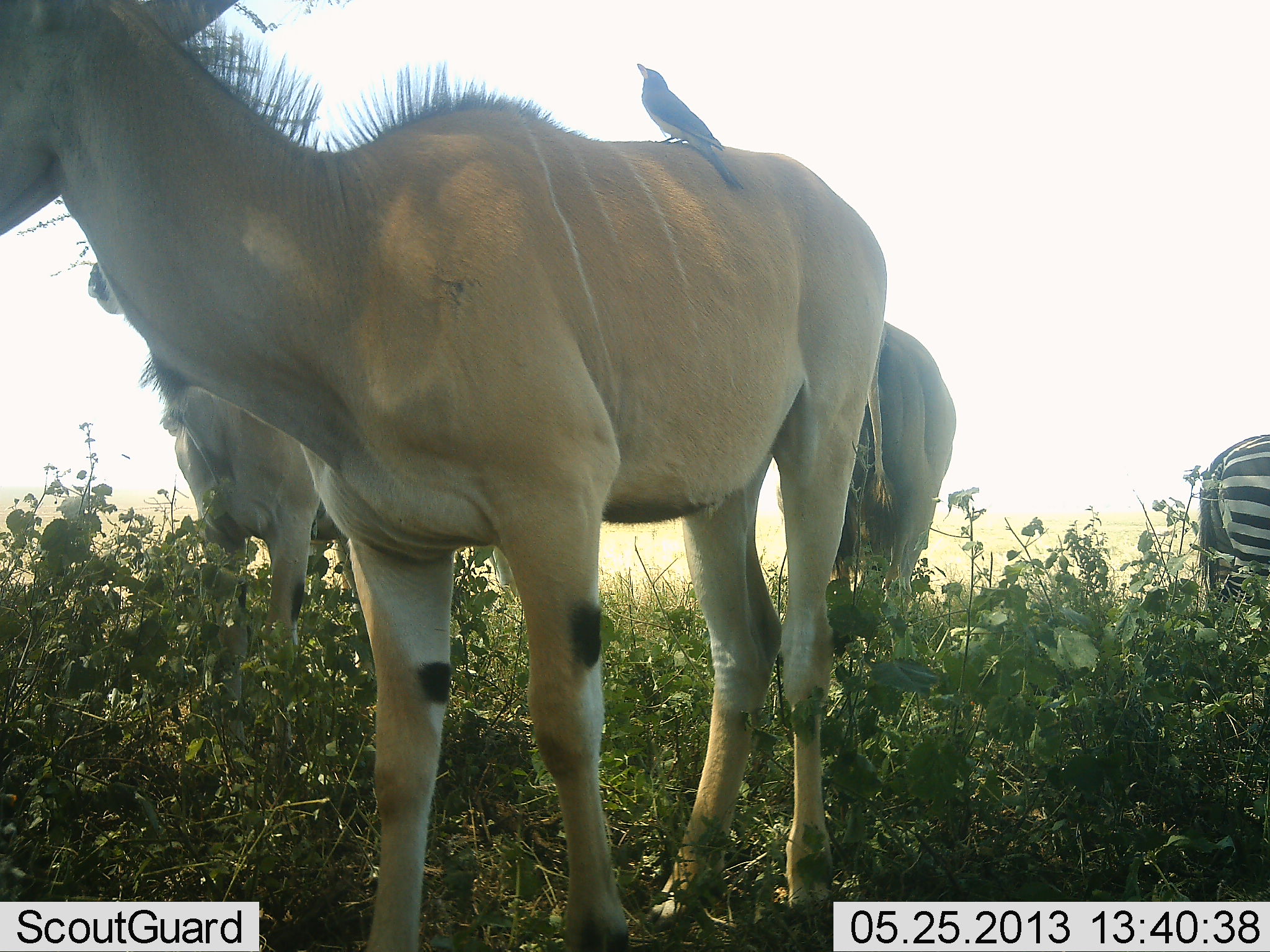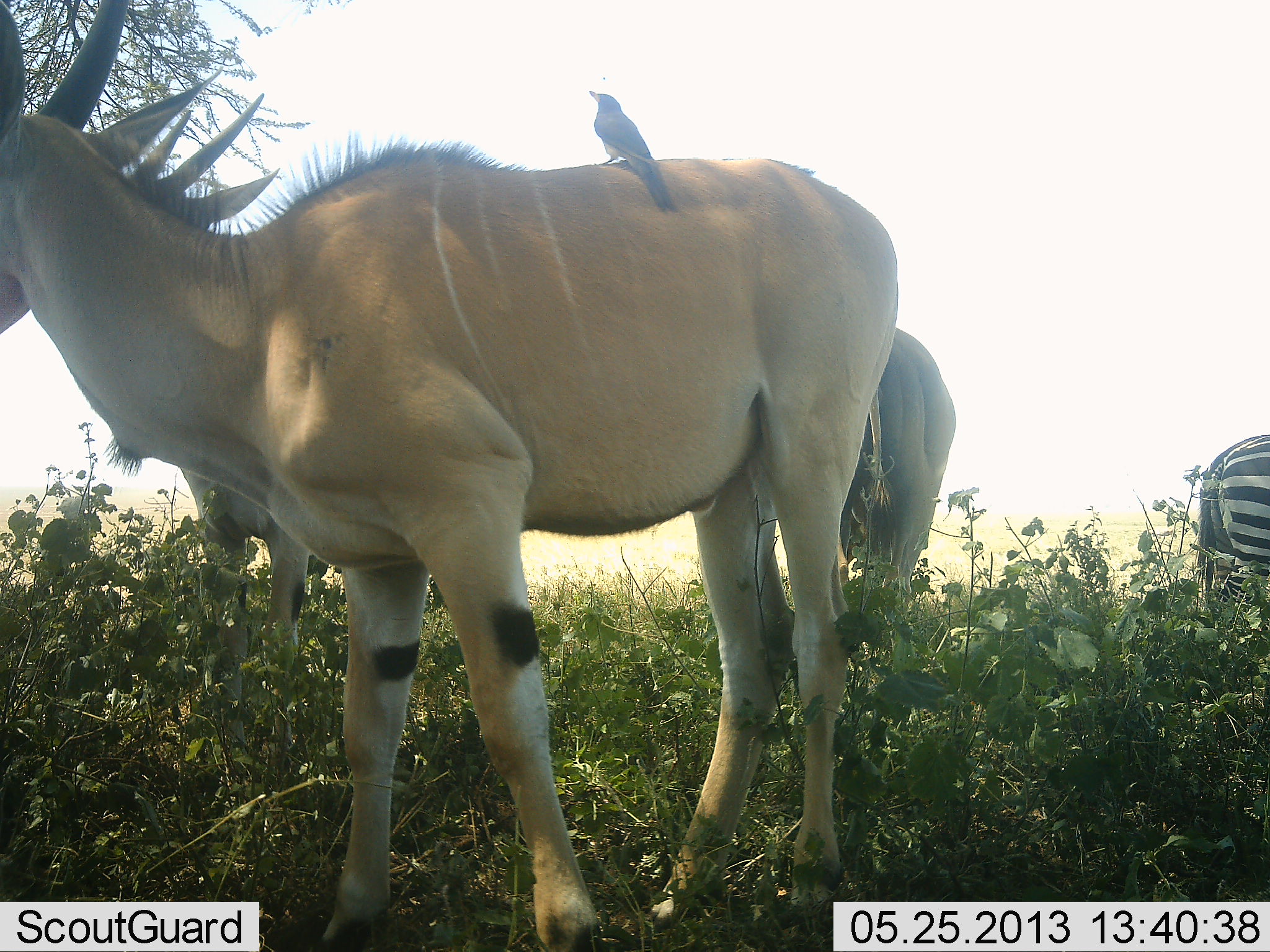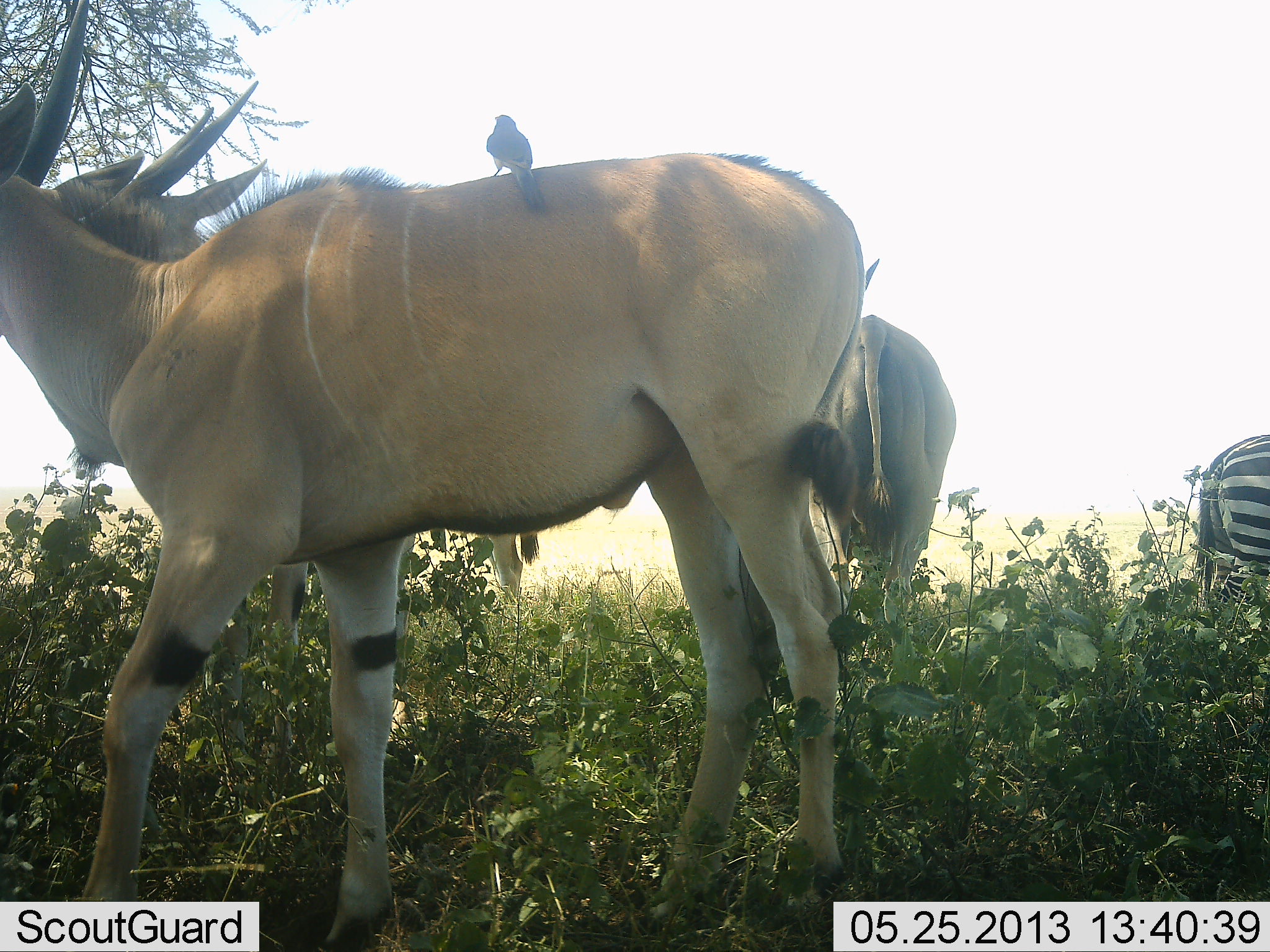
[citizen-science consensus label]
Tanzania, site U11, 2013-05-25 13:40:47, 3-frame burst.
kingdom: Animalia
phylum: Chordata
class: Mammalia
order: Artiodactyla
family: Bovidae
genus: Tragelaphus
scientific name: Tragelaphus oryx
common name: eland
Eland (Tragelaphus oryx), count 3. Behavior (volunteer vote fractions): standing 100%, resting 0%, moving 20%, interacting 0%. Young present (vote fraction): 3%. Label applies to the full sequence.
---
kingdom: Animalia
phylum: Chordata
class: Aves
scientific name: Aves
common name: bird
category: otherbird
Otherbird (bird) (Aves), count 1. Behavior (volunteer vote fractions): standing 58%, resting 31%, moving 0%, interacting 19%. Young present (vote fraction): 0%. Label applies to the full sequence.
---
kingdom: Animalia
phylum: Chordata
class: Mammalia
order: Perissodactyla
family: Equidae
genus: Equus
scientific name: Equus quagga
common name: plains zebra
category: zebra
Zebra (plains zebra) (Equus quagga), count 1. Behavior (volunteer vote fractions): standing 100%, resting 0%, moving 3%, interacting 0%. Young present (vote fraction): 0%. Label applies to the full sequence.